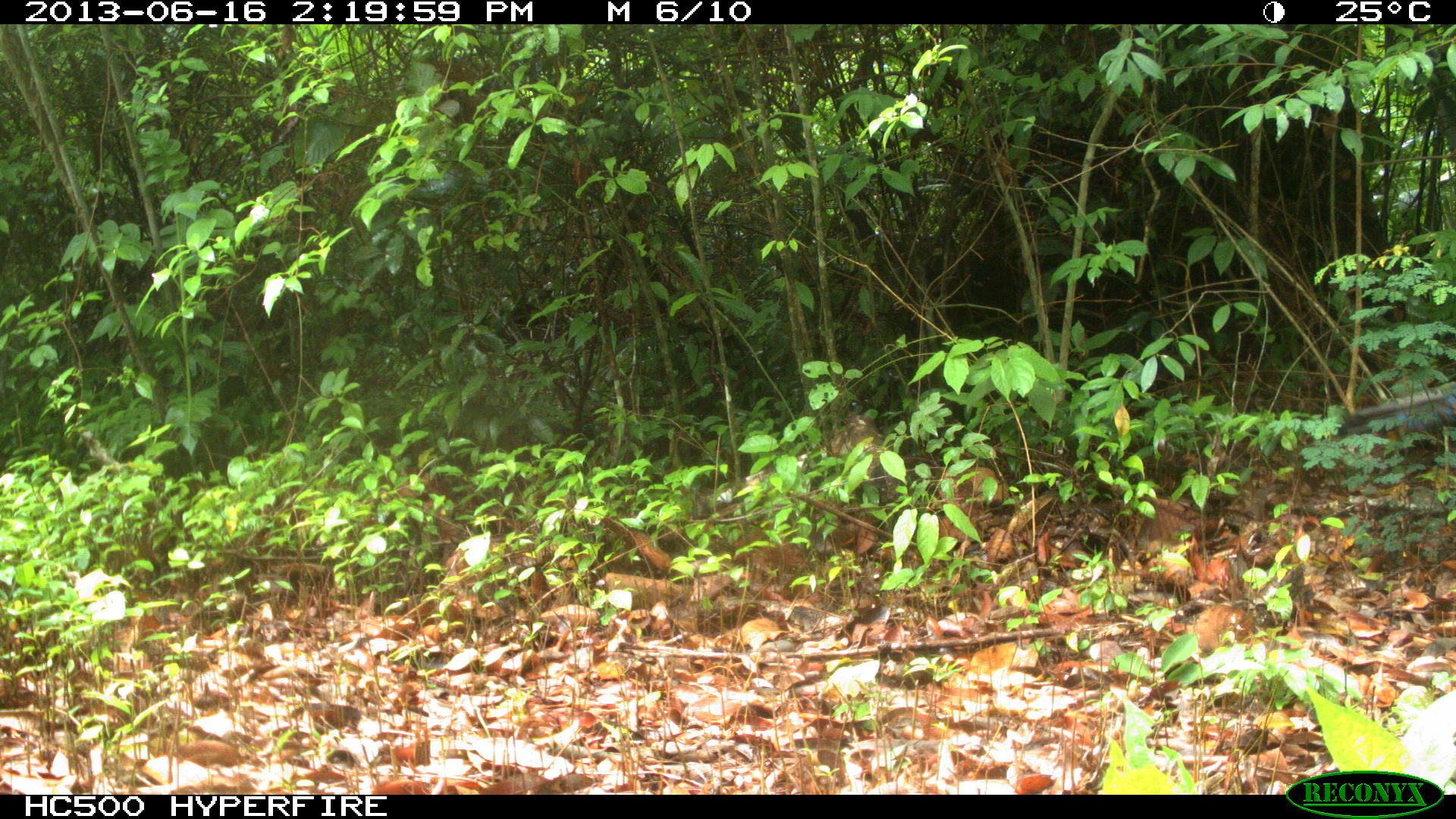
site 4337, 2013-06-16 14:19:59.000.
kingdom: Animalia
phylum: Chordata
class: Aves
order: Galliformes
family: Phasianidae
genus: Meleagris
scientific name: Meleagris ocellata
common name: ocellated turkey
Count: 1.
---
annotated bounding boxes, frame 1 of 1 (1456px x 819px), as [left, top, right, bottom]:
meleagris ocellata: [1337, 378, 1455, 438]